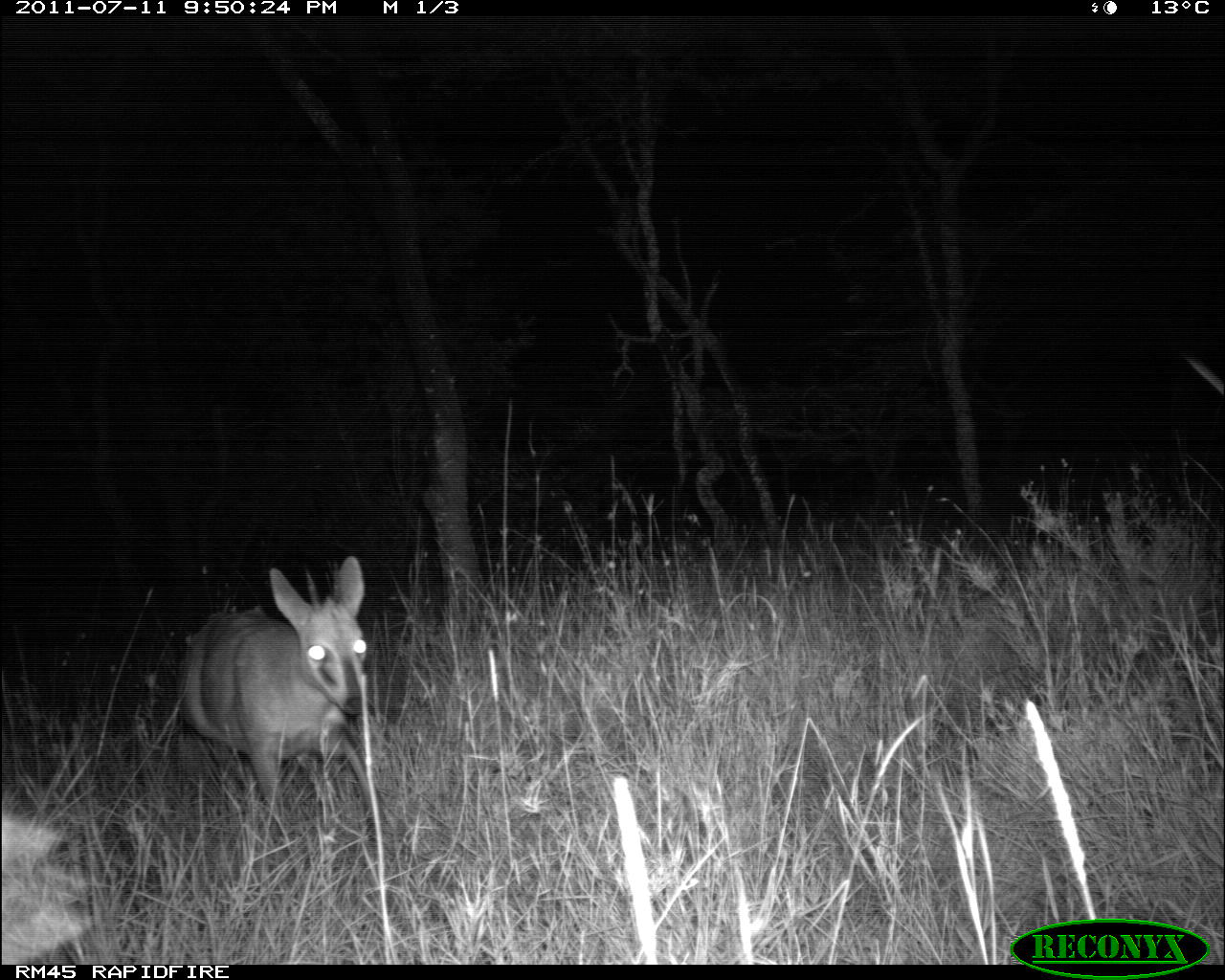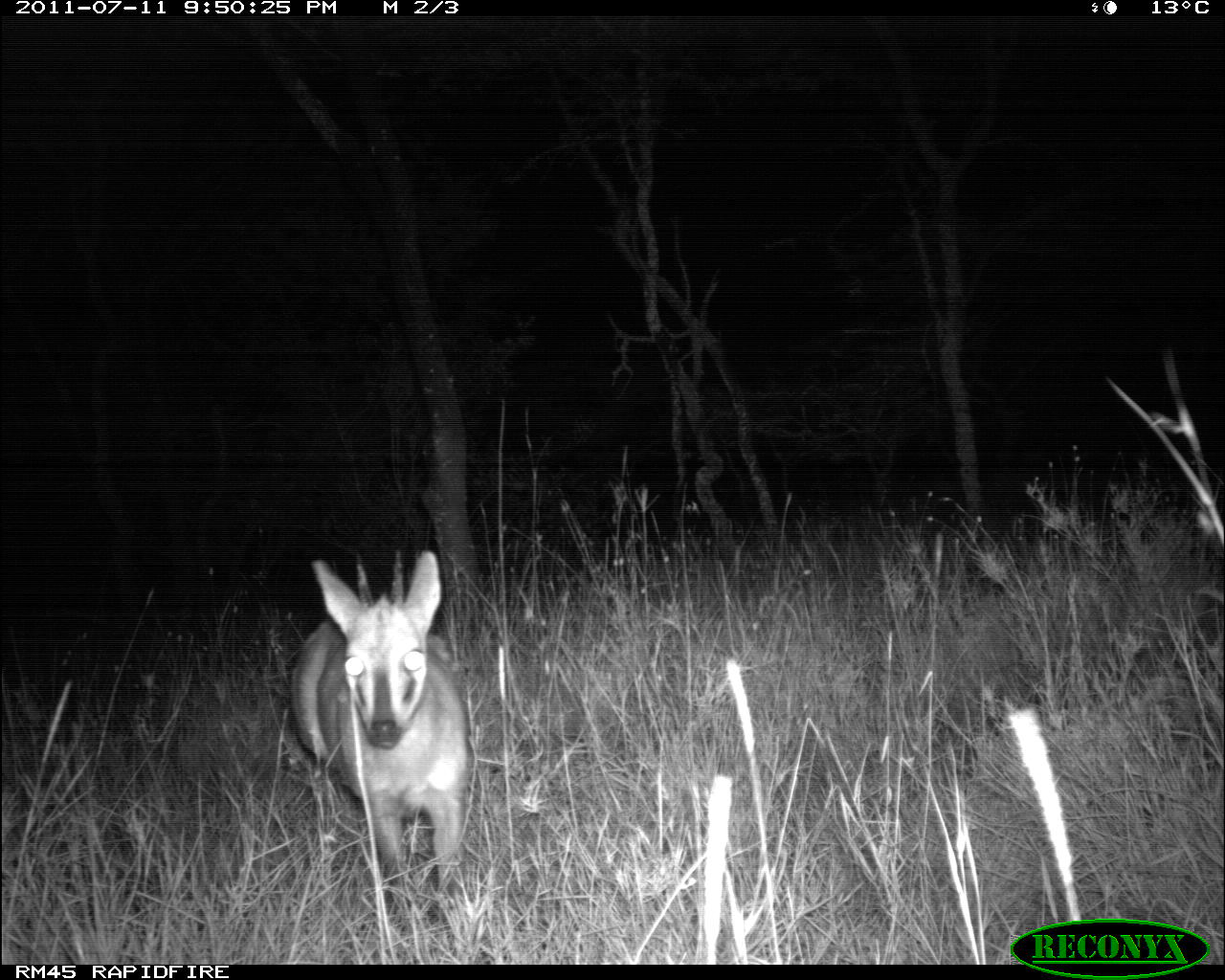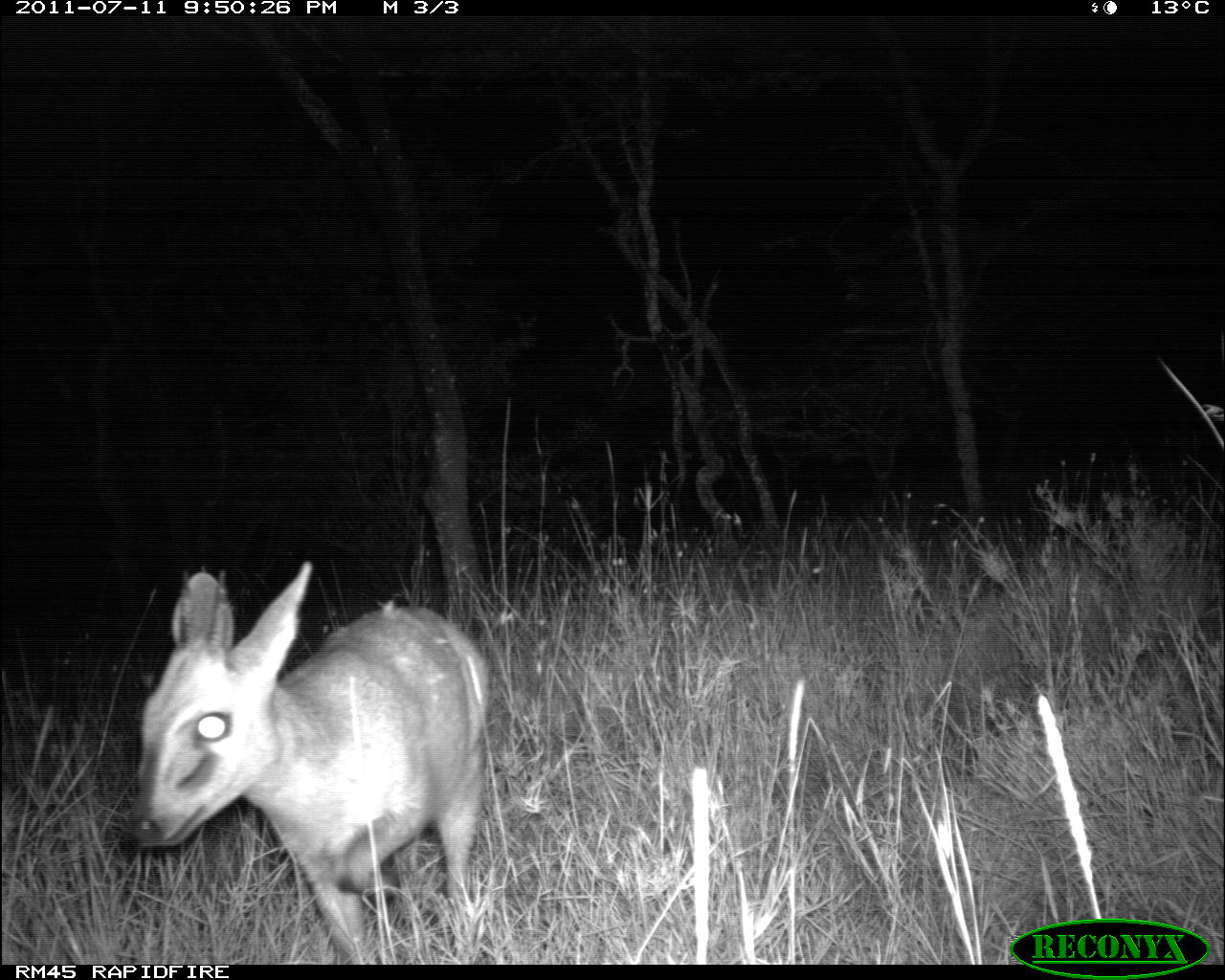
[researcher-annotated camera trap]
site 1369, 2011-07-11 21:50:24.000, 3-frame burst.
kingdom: Animalia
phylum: Chordata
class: Mammalia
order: Artiodactyla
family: Bovidae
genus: Sylvicapra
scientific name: Sylvicapra grimmia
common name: bush duiker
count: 1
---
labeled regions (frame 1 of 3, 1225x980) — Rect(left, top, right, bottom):
sylvicapra grimmia: Rect(174, 555, 384, 848); Rect(1, 810, 89, 964)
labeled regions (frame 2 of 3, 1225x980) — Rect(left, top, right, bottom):
sylvicapra grimmia: Rect(285, 550, 474, 928)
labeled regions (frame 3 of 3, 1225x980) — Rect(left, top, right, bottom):
sylvicapra grimmia: Rect(126, 560, 489, 963)